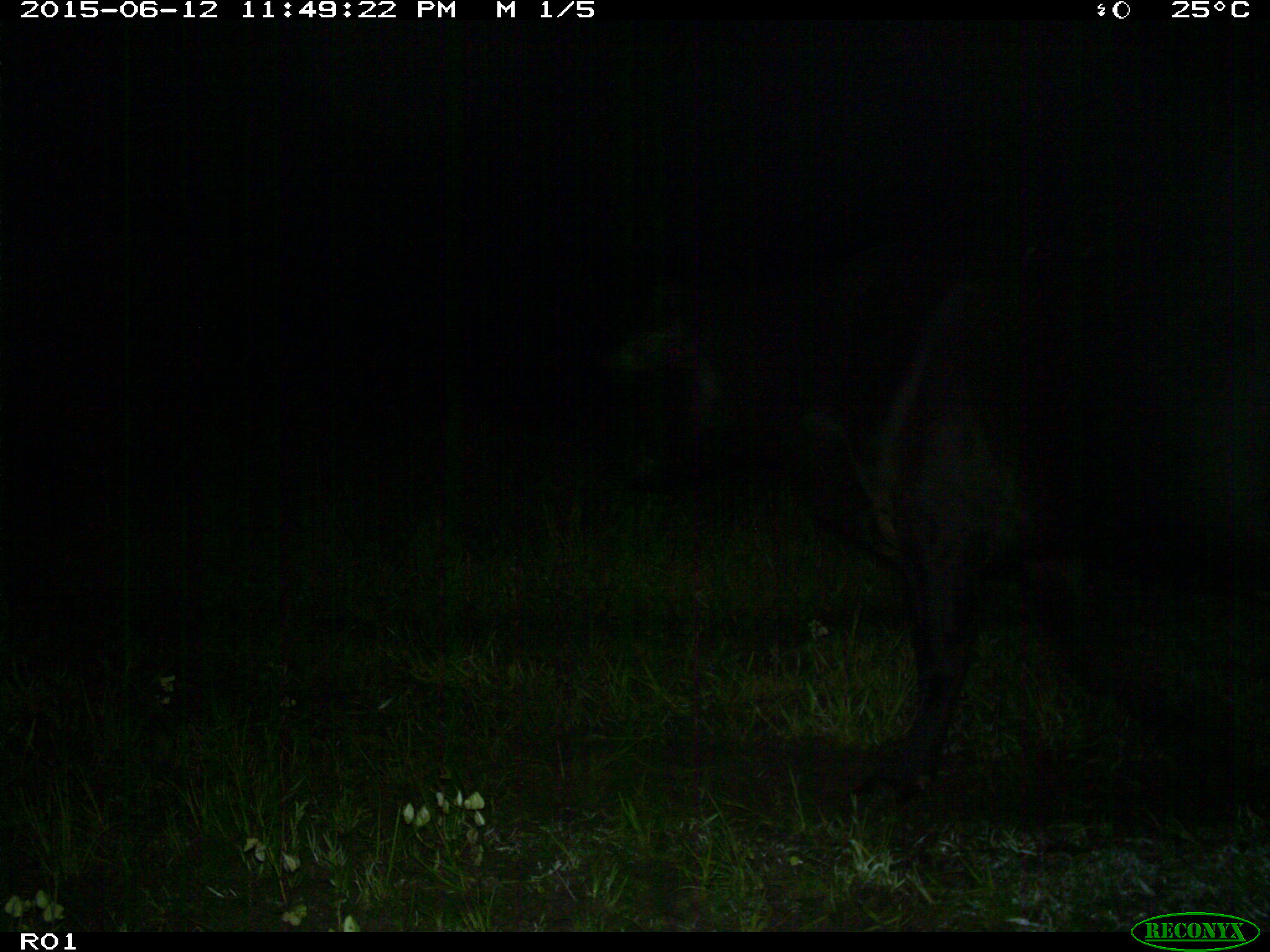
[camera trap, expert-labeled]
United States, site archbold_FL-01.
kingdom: Animalia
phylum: Chordata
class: Mammalia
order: Artiodactyla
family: Bovidae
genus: Bos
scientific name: Bos taurus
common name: domestic cow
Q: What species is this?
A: Bos taurus (domestic cow).